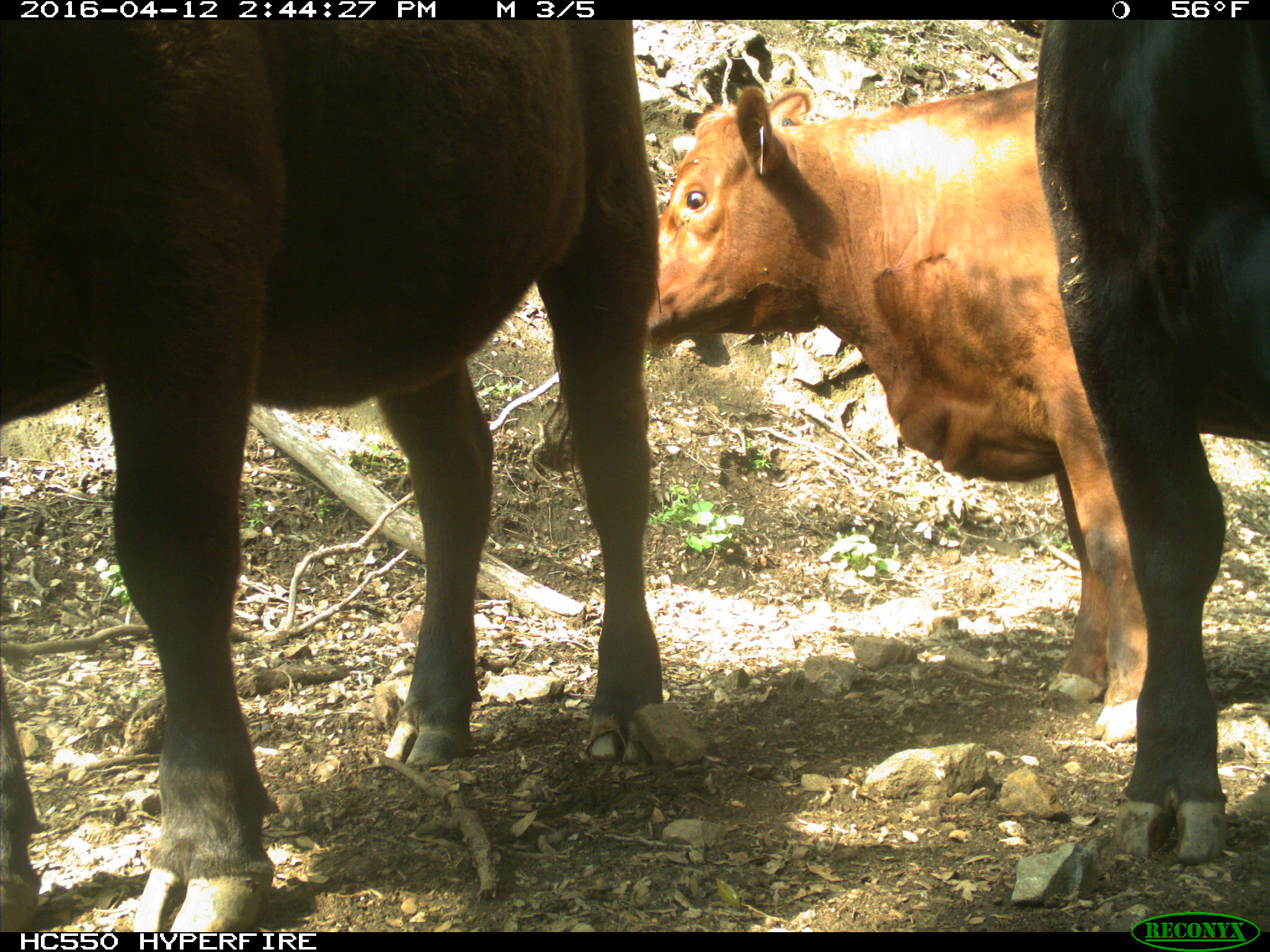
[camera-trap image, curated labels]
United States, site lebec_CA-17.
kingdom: Animalia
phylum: Chordata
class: Mammalia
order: Artiodactyla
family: Bovidae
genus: Bos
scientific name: Bos taurus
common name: domestic cow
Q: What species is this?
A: Bos taurus (domestic cow).